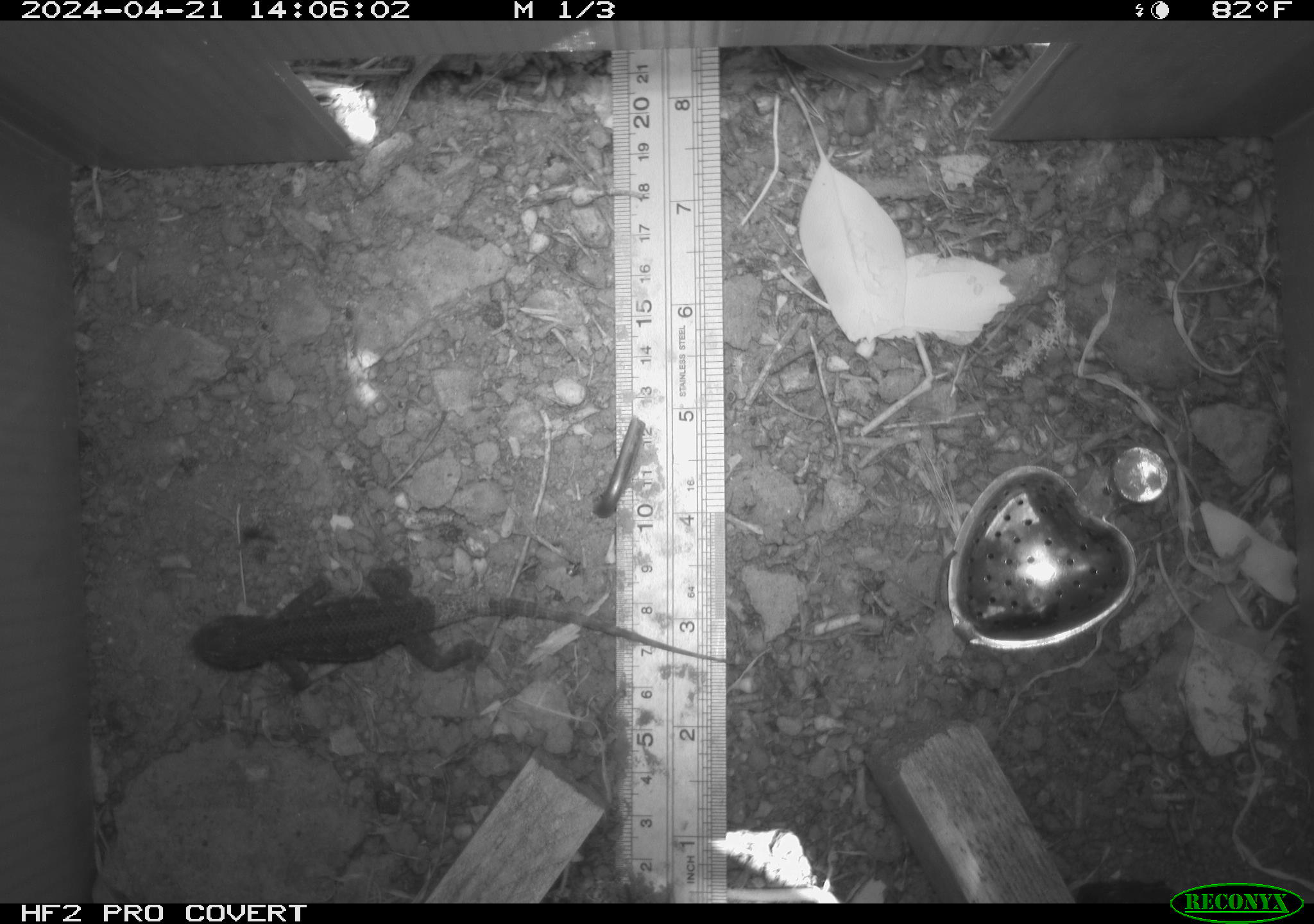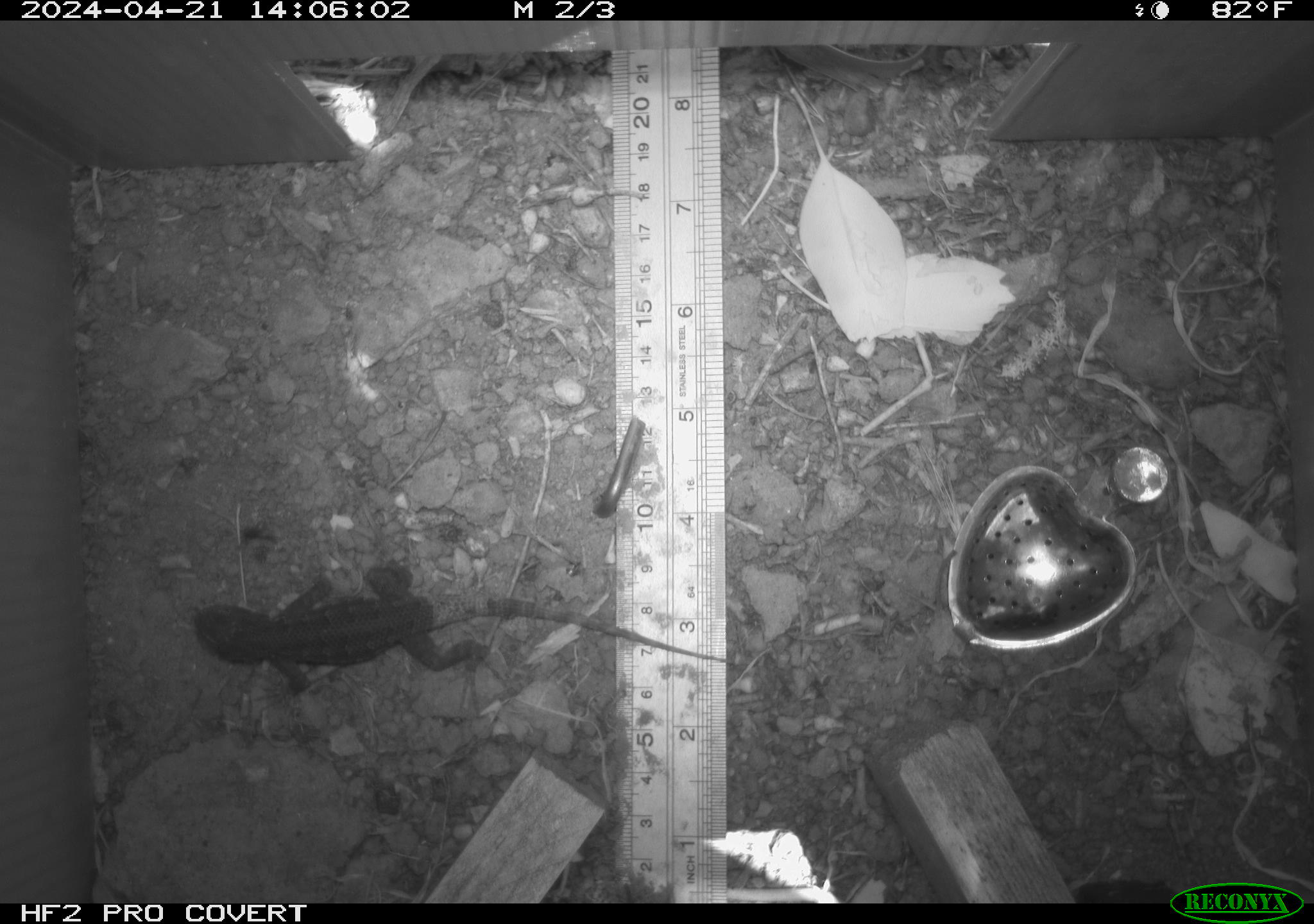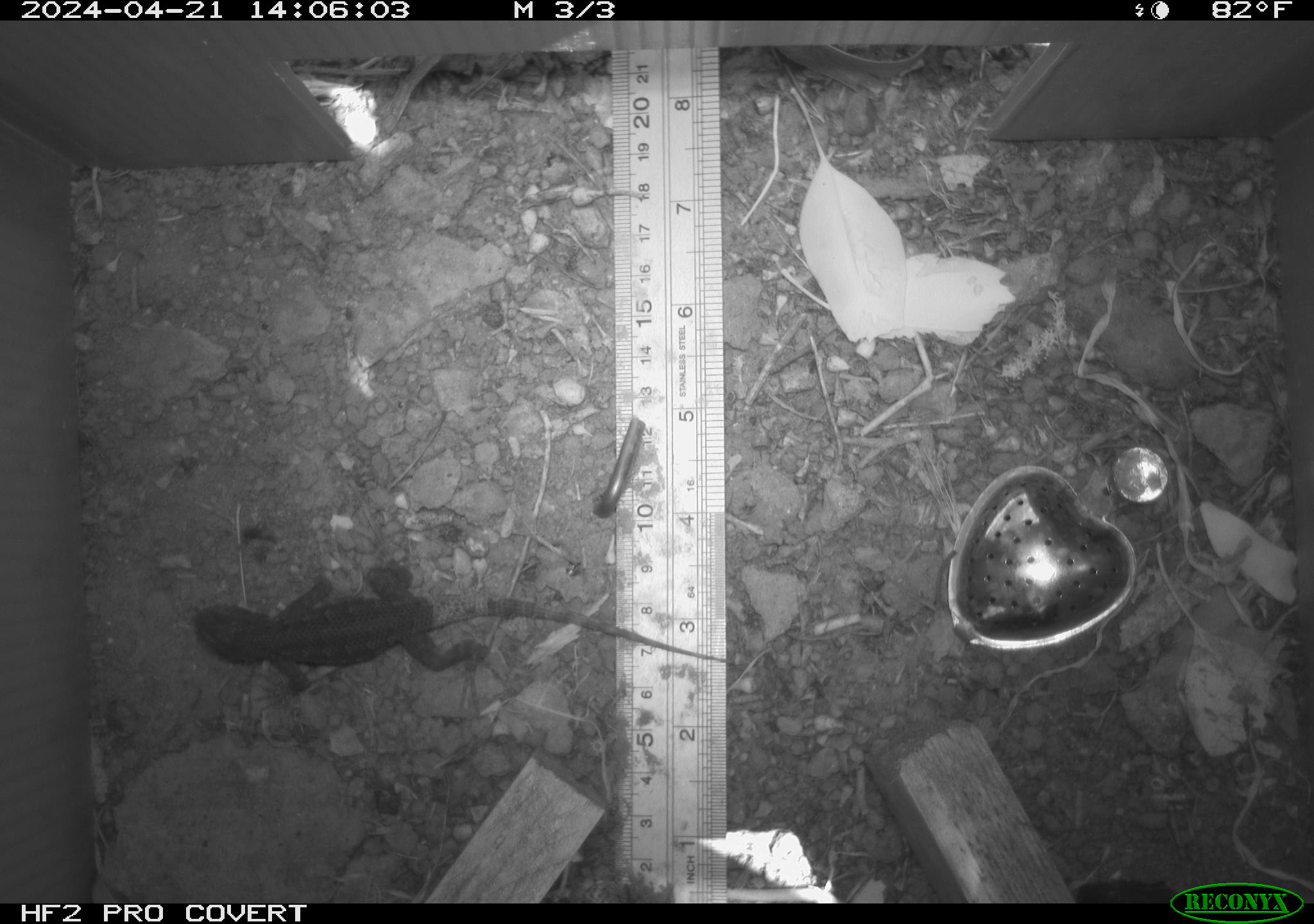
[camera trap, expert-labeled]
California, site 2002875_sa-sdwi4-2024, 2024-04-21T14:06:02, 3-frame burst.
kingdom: Animalia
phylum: Chordata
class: Reptilia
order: Squamata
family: Phrynosomatidae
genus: Sceloporus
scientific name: Sceloporus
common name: spiny lizards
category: sceloporus species